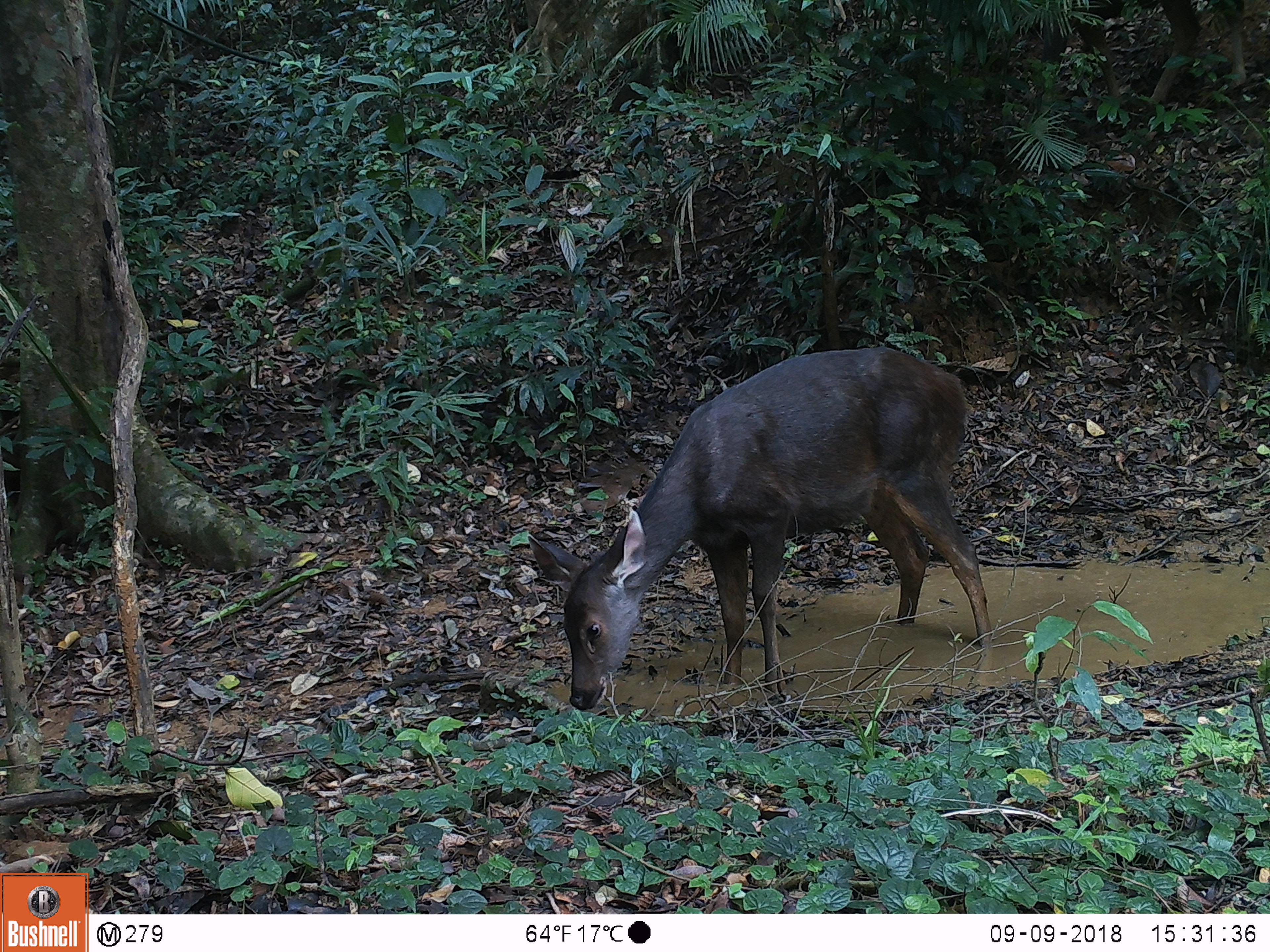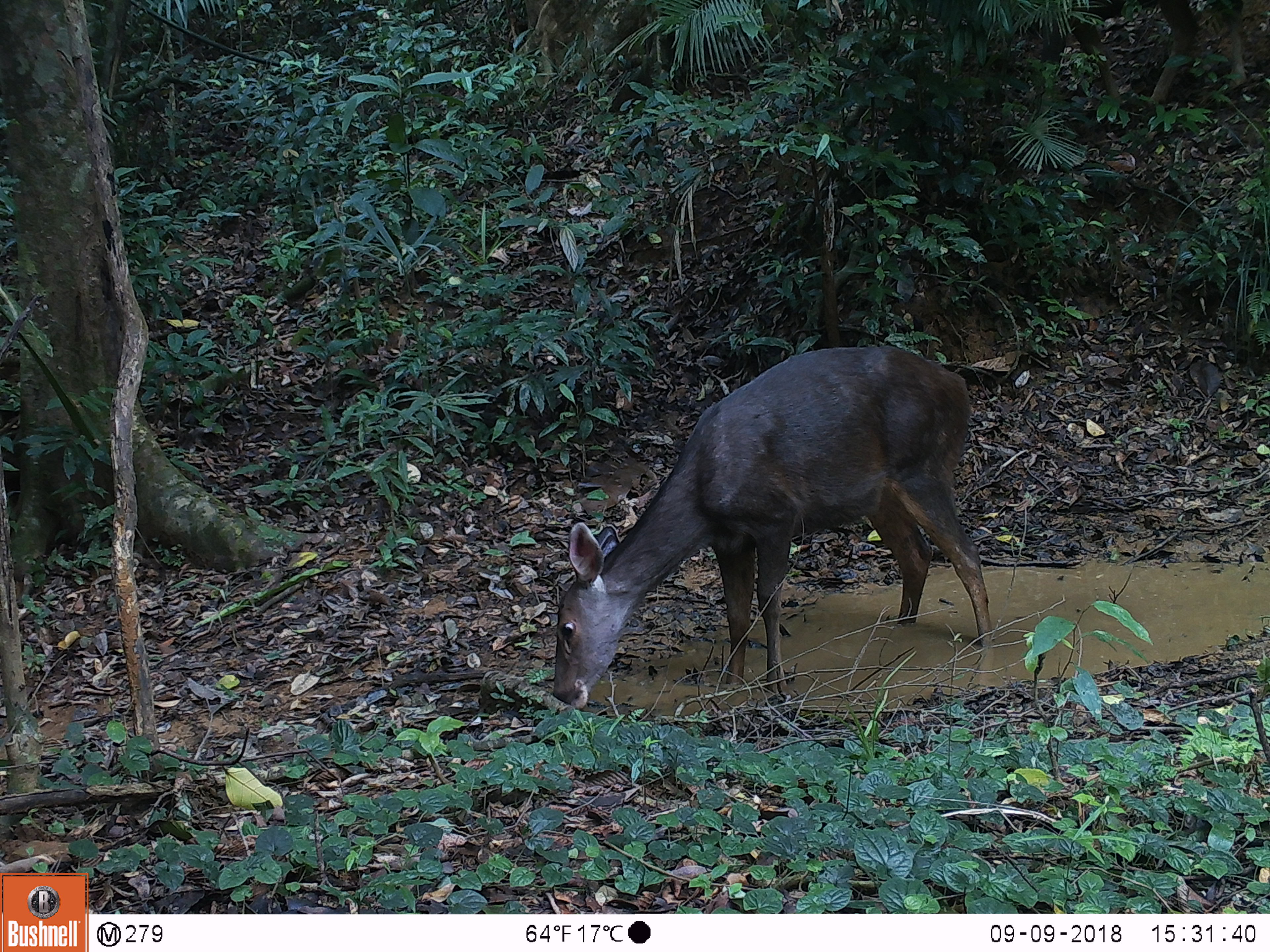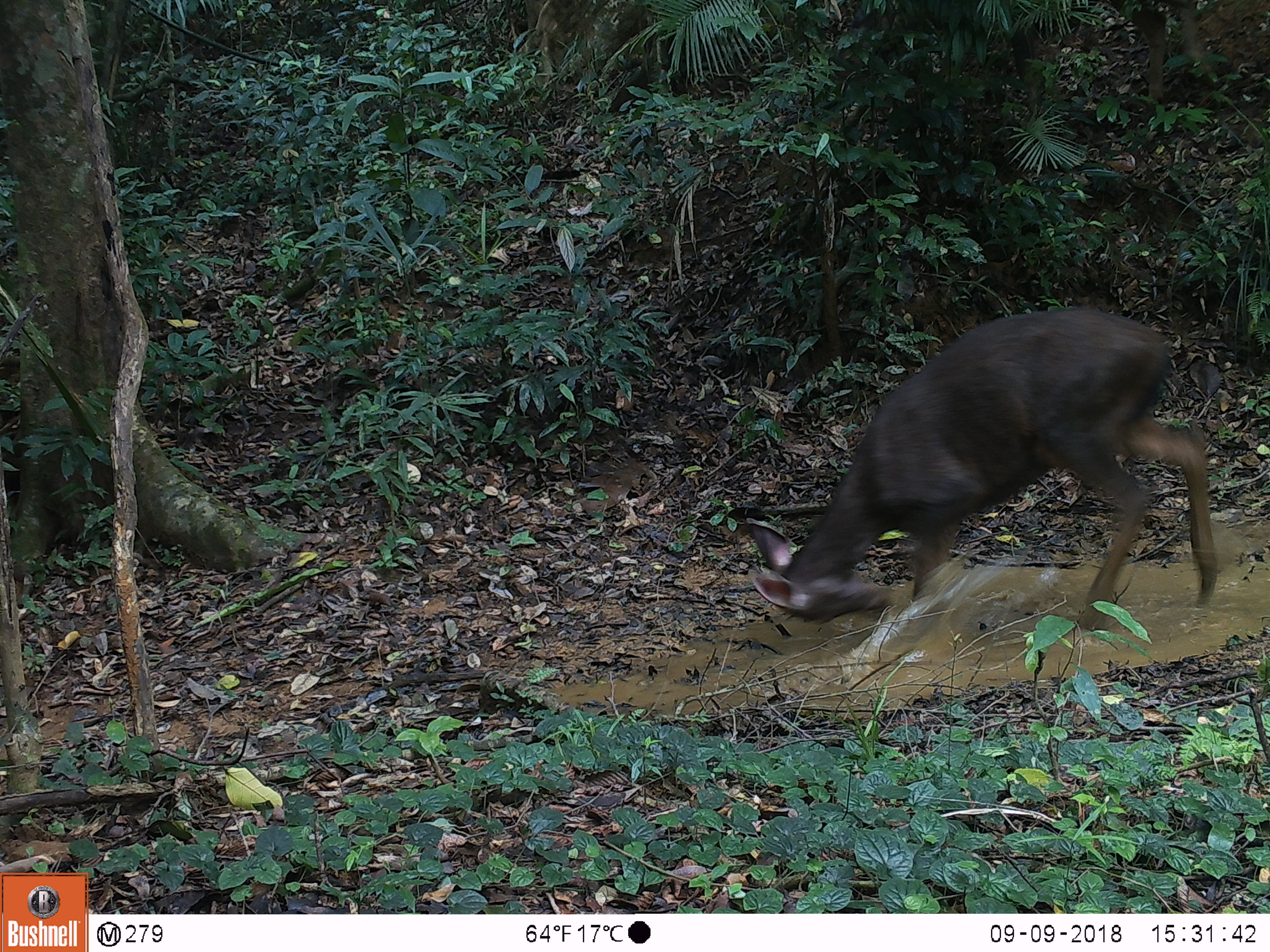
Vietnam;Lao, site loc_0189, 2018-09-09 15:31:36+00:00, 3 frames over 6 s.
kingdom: Animalia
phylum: Chordata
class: Mammalia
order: Artiodactyla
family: Cervidae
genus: Rusa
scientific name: Rusa unicolor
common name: sambar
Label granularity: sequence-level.